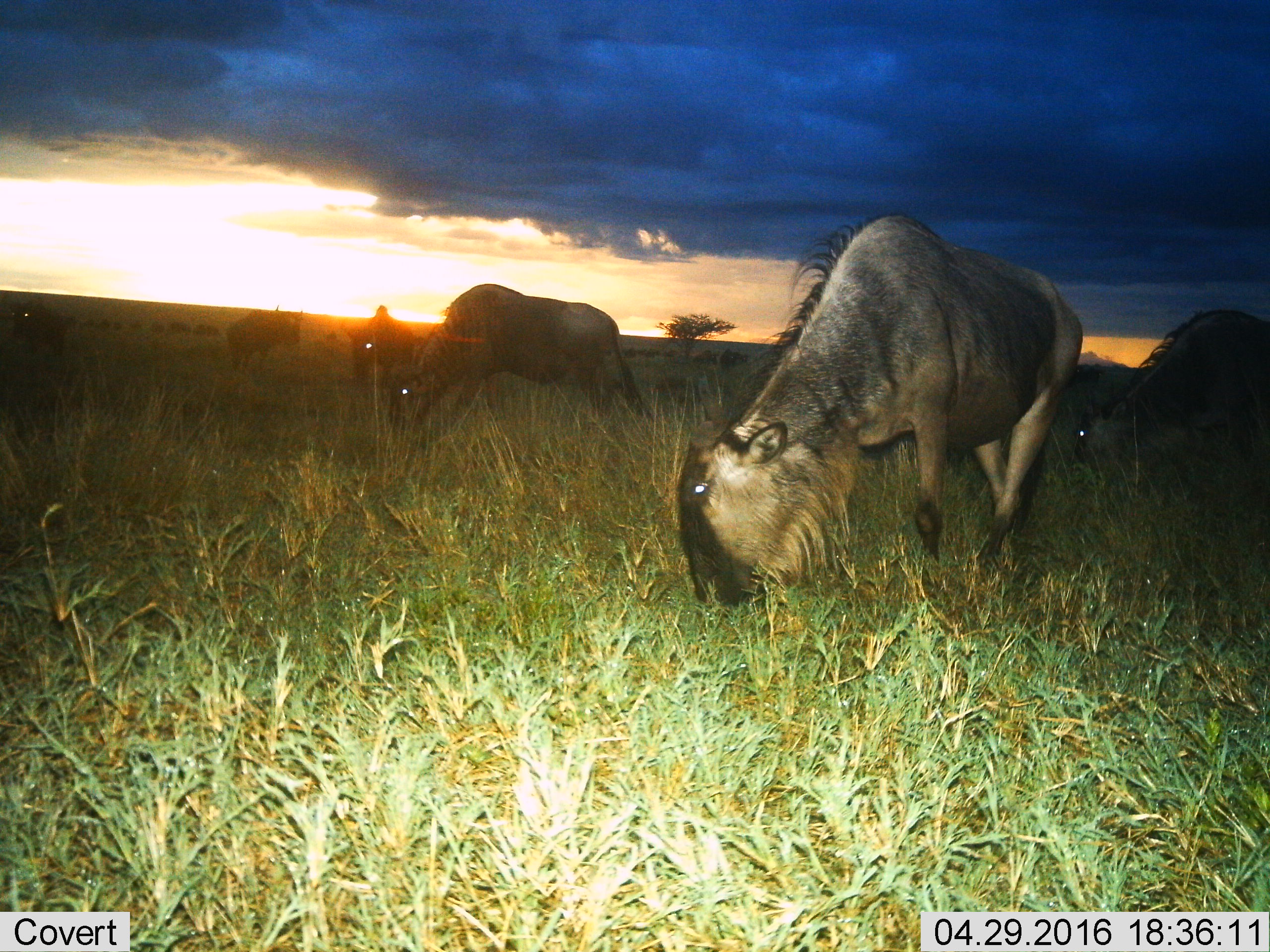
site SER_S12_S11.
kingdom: Animalia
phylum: Chordata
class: Mammalia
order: Artiodactyla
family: Bovidae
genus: Connochaetes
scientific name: Connochaetes taurinus taurinus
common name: blue wildebeest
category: wildebeestblue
Wildebeestblue (blue wildebeest) (Connochaetes taurinus taurinus), count 5. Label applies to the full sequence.